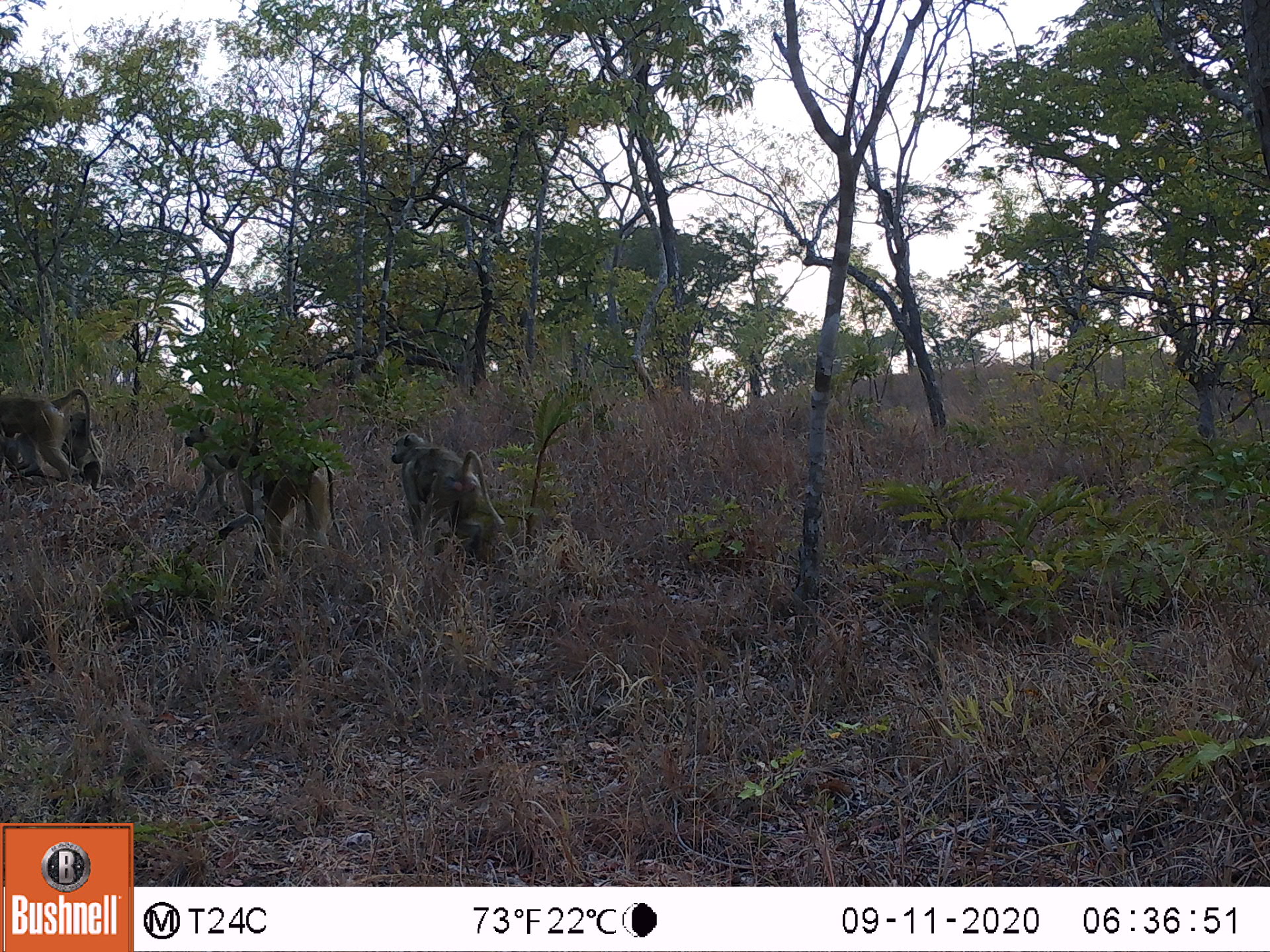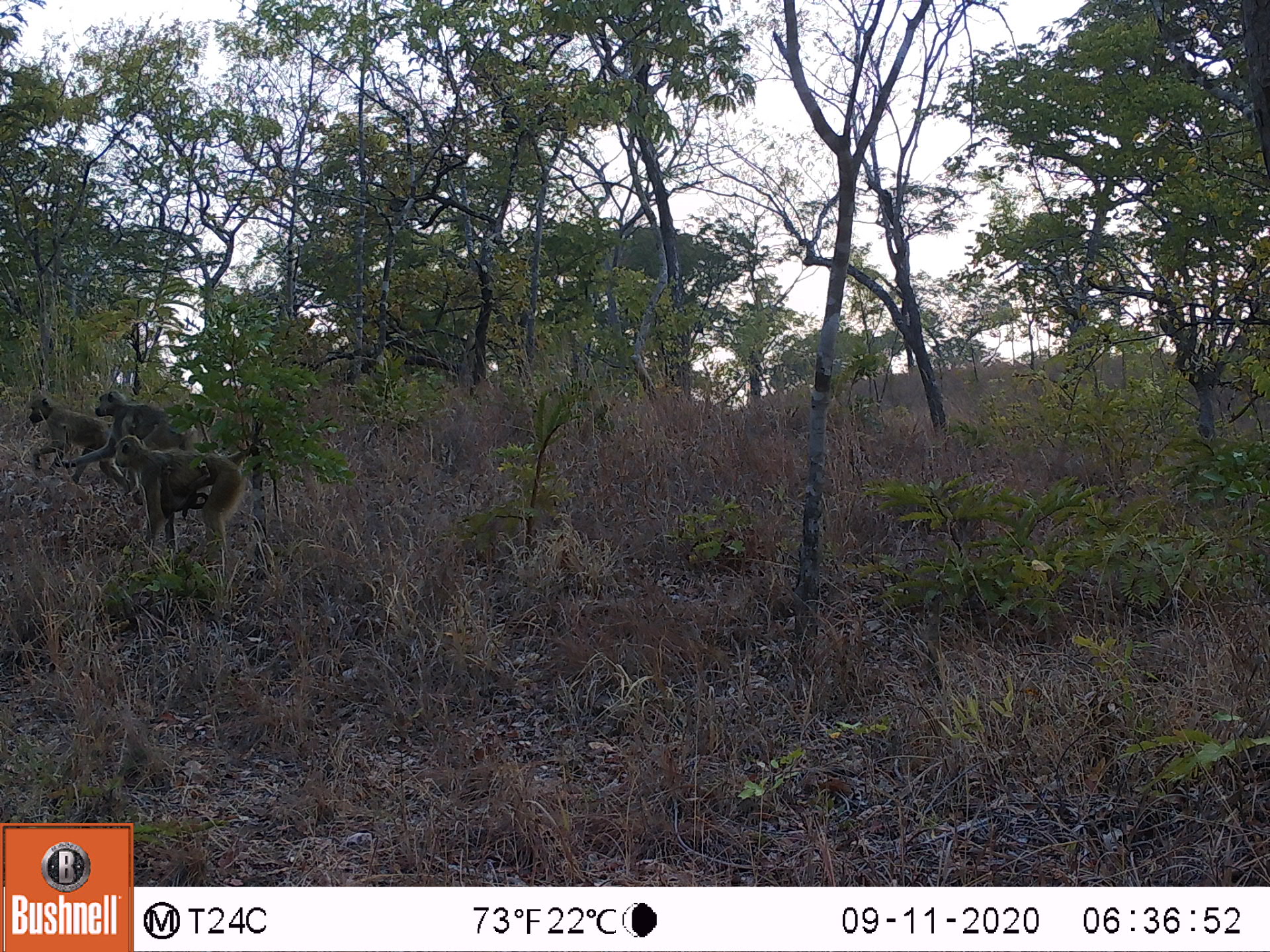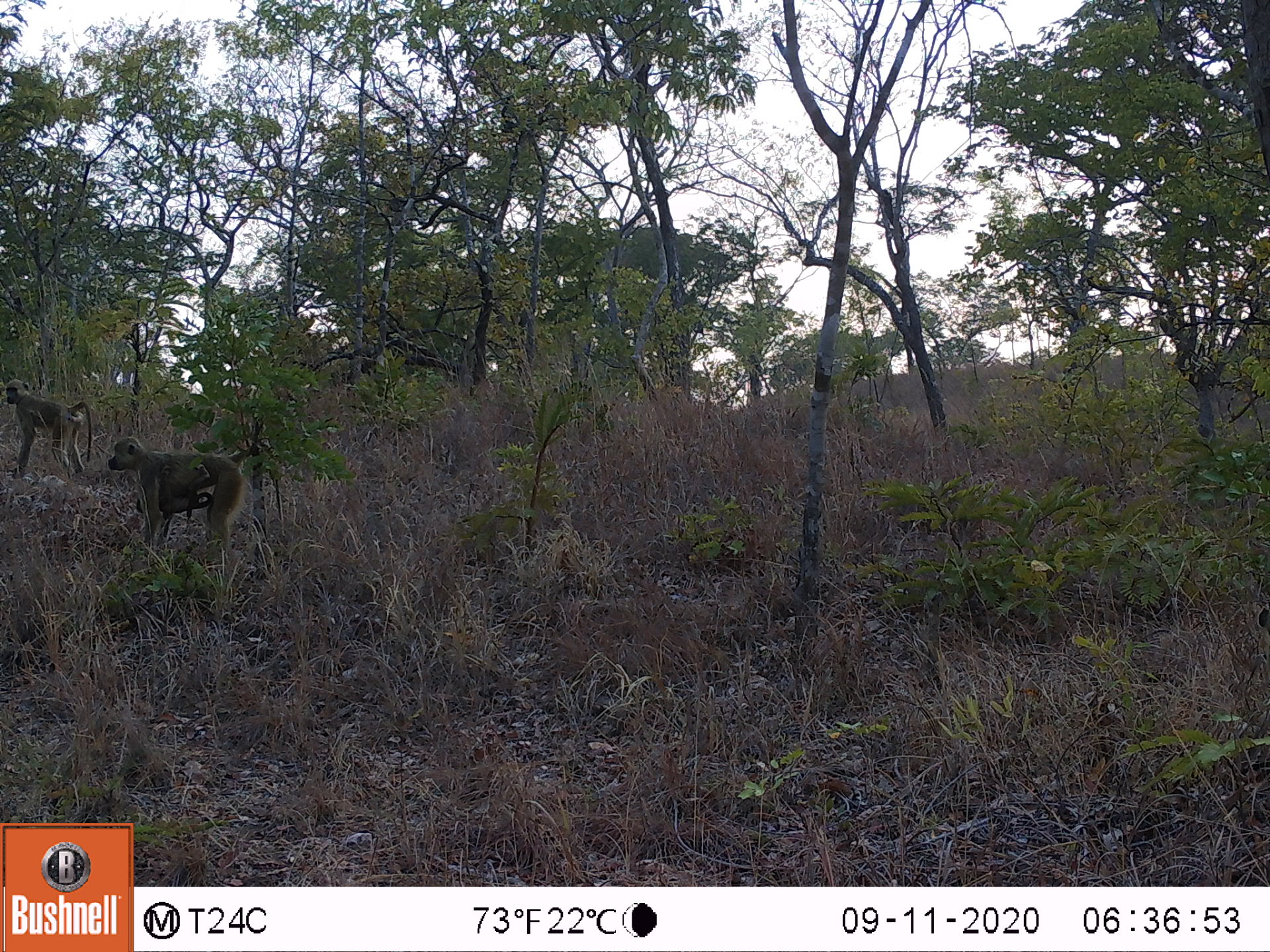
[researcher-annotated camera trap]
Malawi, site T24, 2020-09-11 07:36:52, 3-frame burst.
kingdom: Animalia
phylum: Chordata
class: Mammalia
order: Primates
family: Cercopithecidae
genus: Papio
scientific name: Papio cynocephalus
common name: yellow baboon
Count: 5.